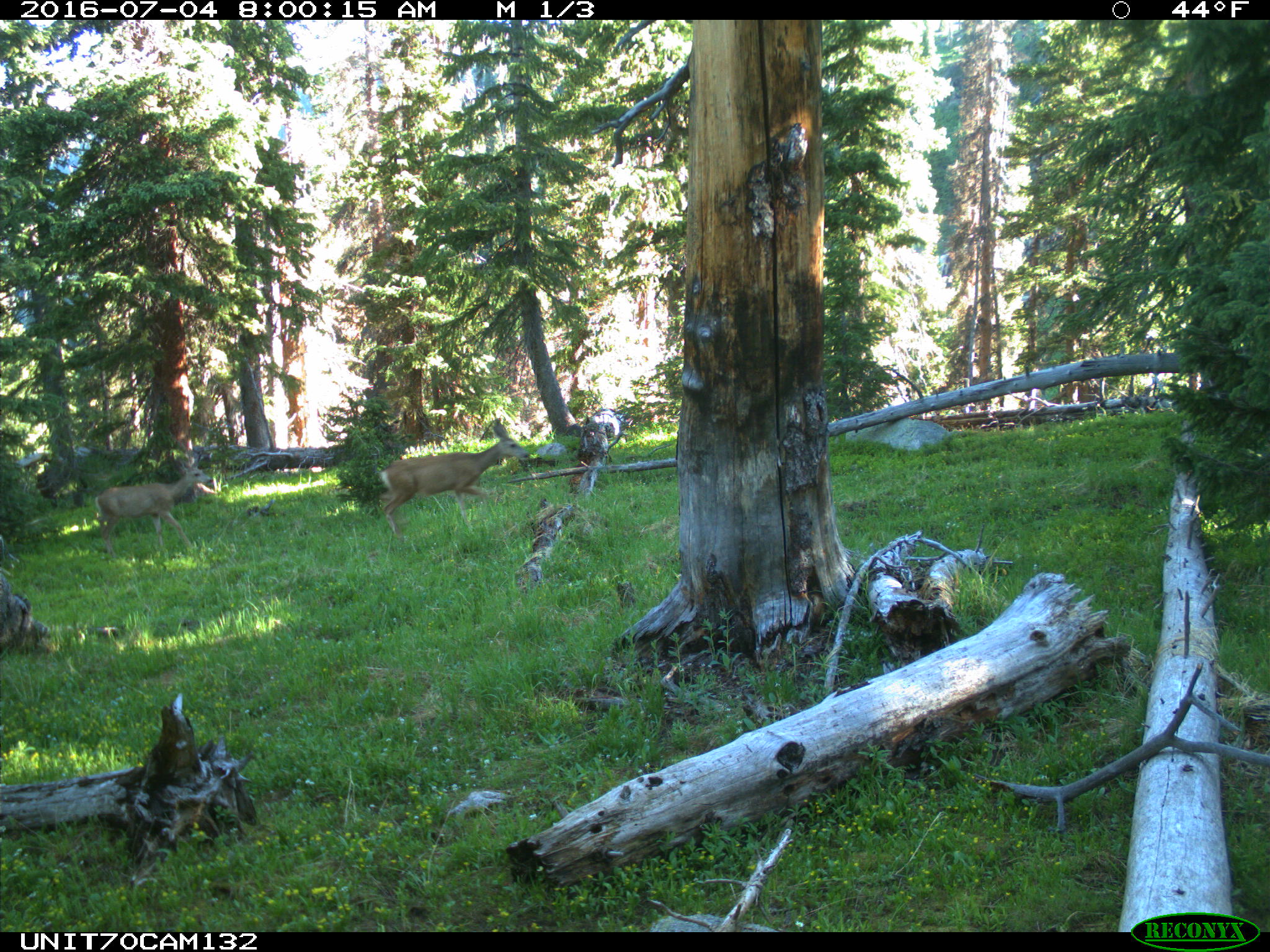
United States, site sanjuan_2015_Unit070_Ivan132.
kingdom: Animalia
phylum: Chordata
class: Mammalia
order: Artiodactyla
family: Cervidae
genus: Odocoileus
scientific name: Odocoileus hemionus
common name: mule deer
Odocoileus hemionus (mule deer).